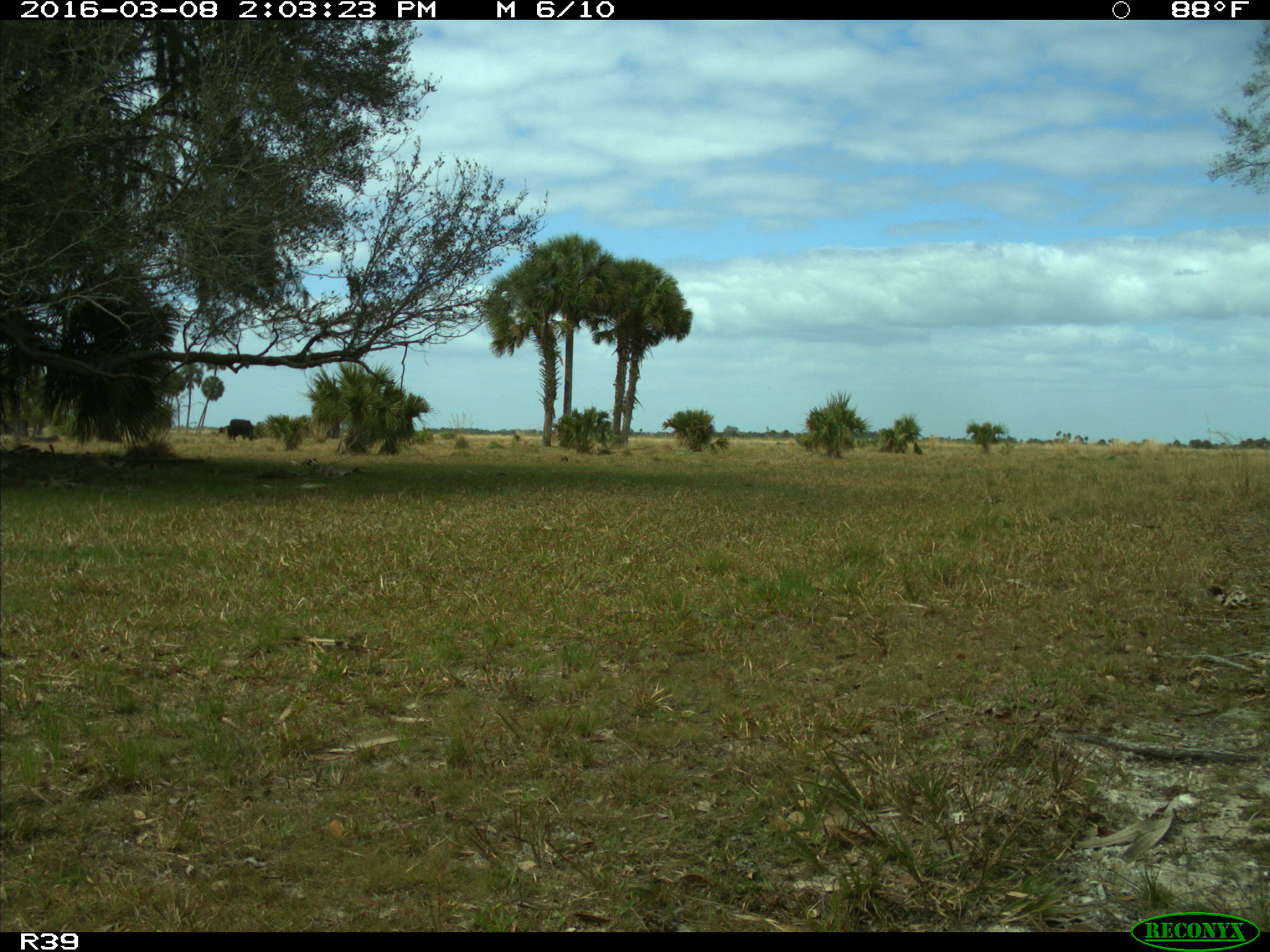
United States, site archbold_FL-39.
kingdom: Animalia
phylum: Chordata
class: Mammalia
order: Artiodactyla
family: Bovidae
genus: Bos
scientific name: Bos taurus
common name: domestic cow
Bos taurus (domestic cow).